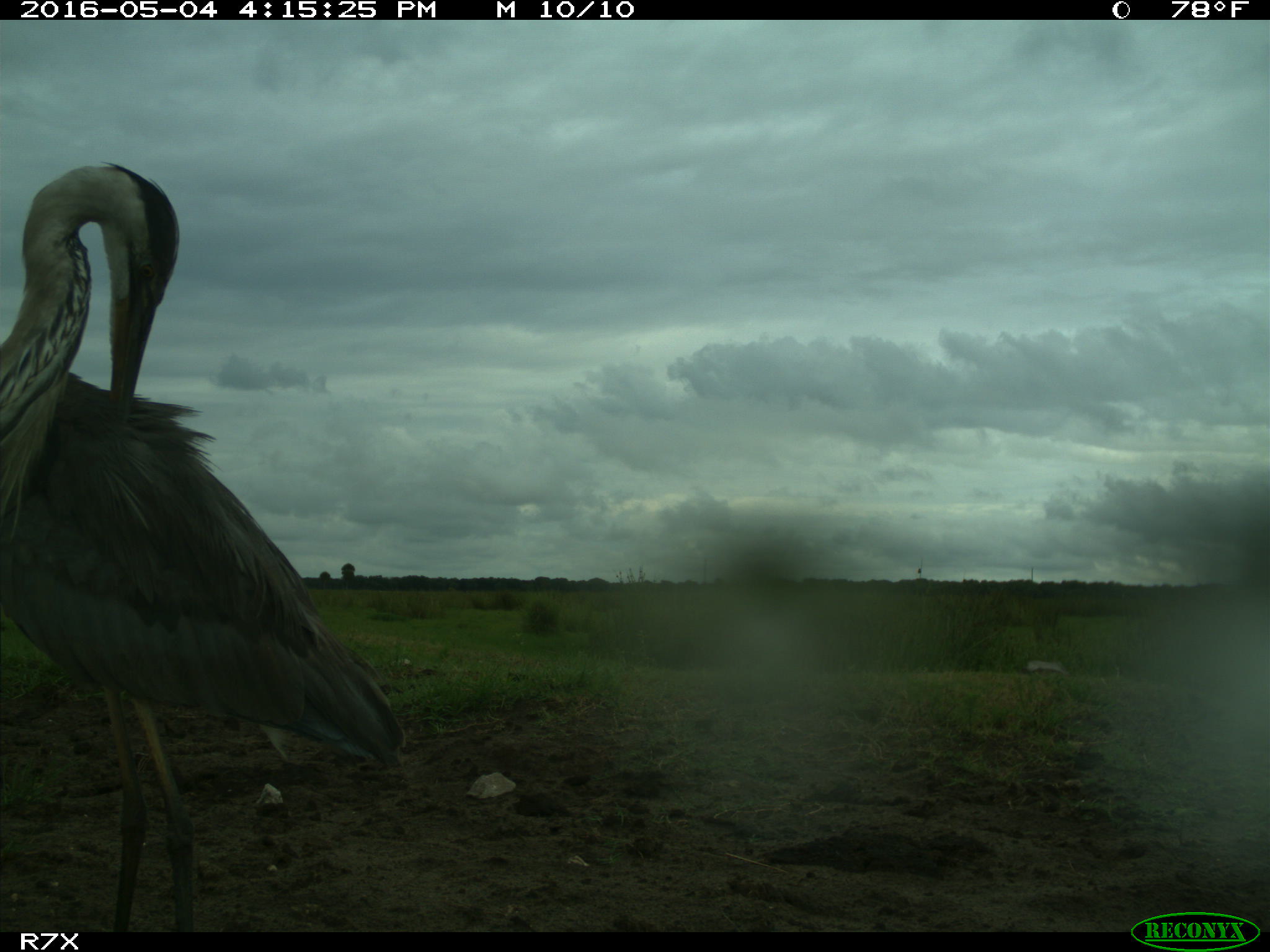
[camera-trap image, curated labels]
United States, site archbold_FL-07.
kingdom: Animalia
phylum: Chordata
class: Aves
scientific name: Aves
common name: birds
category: unidentified bird